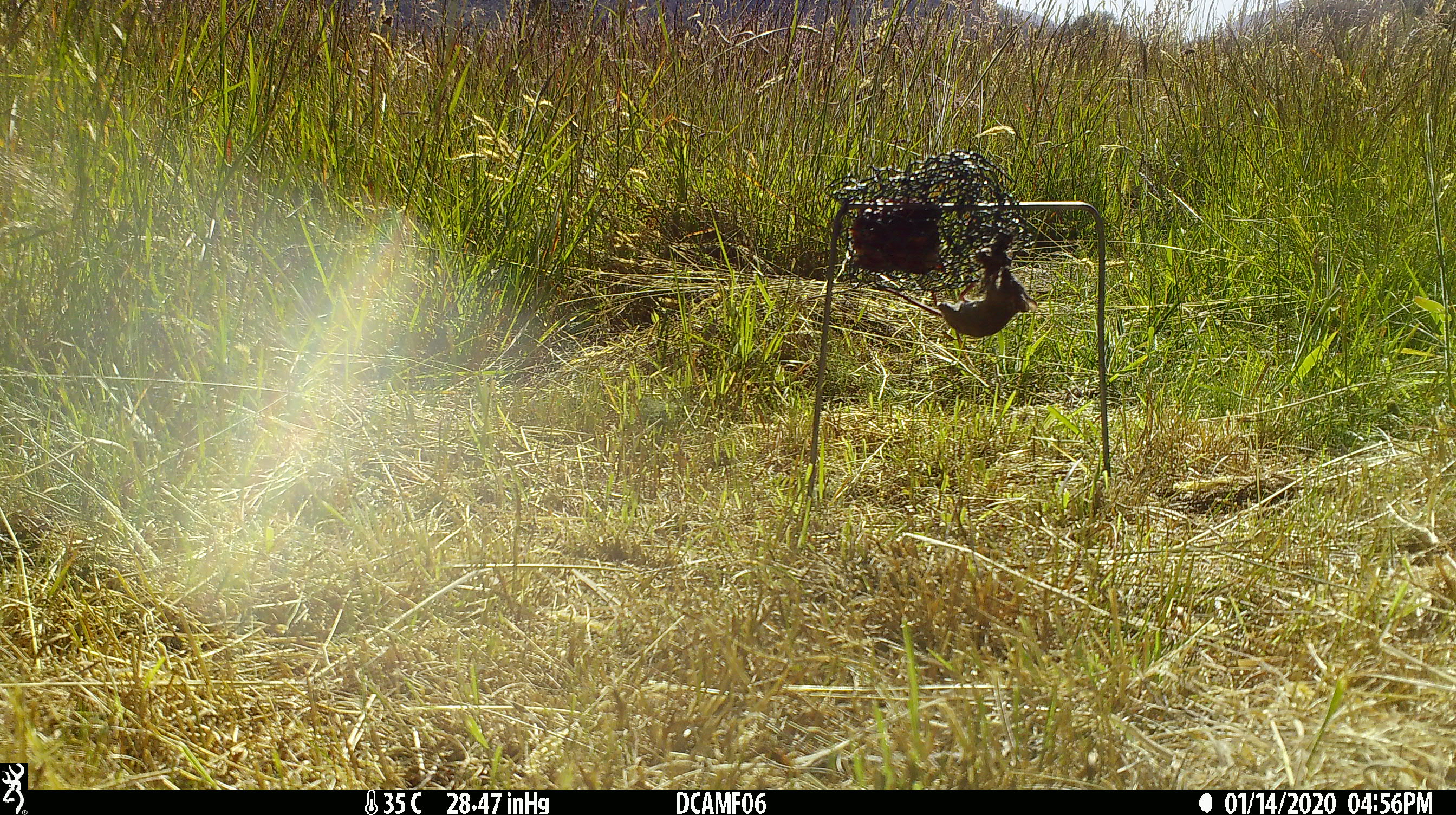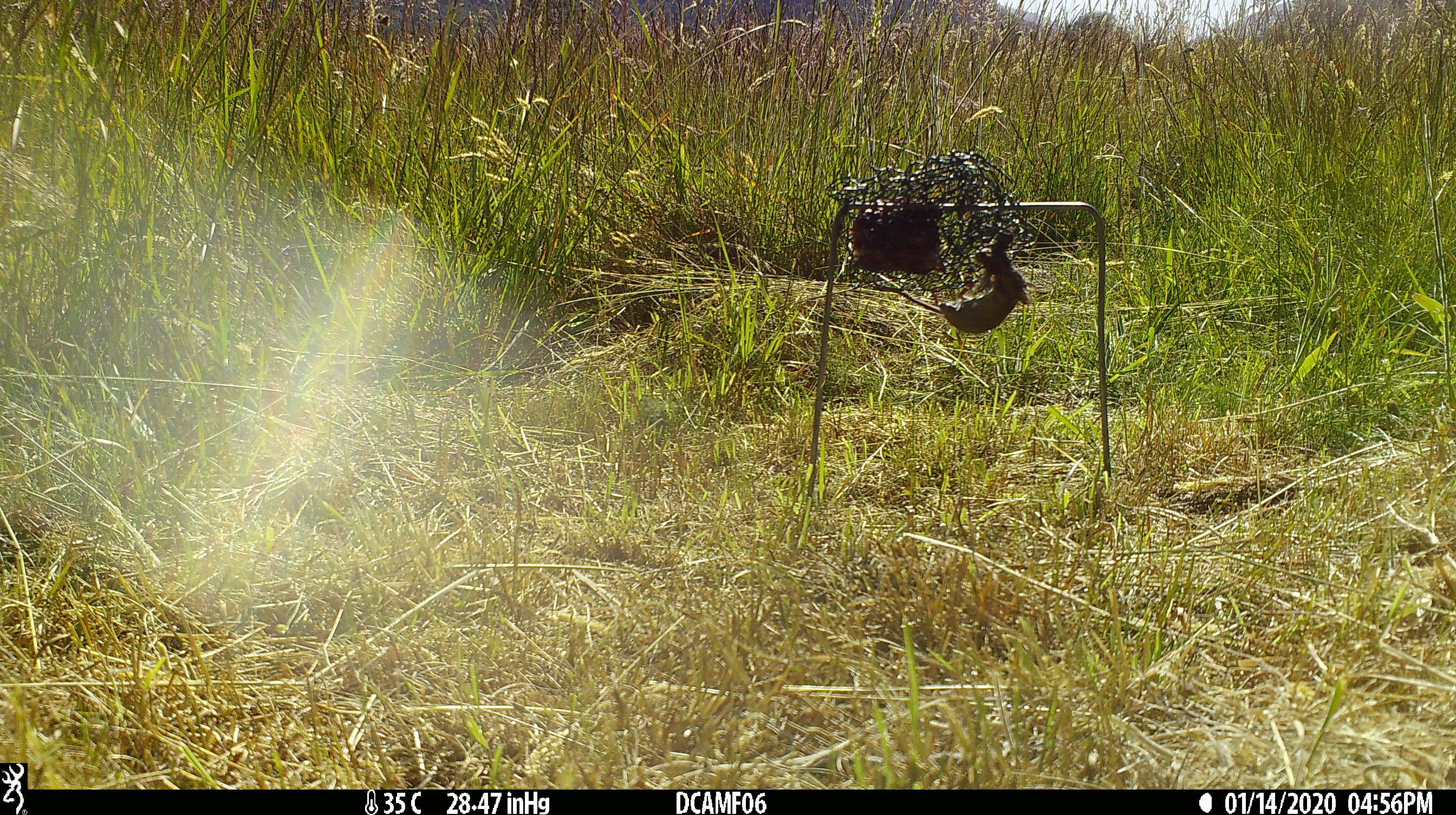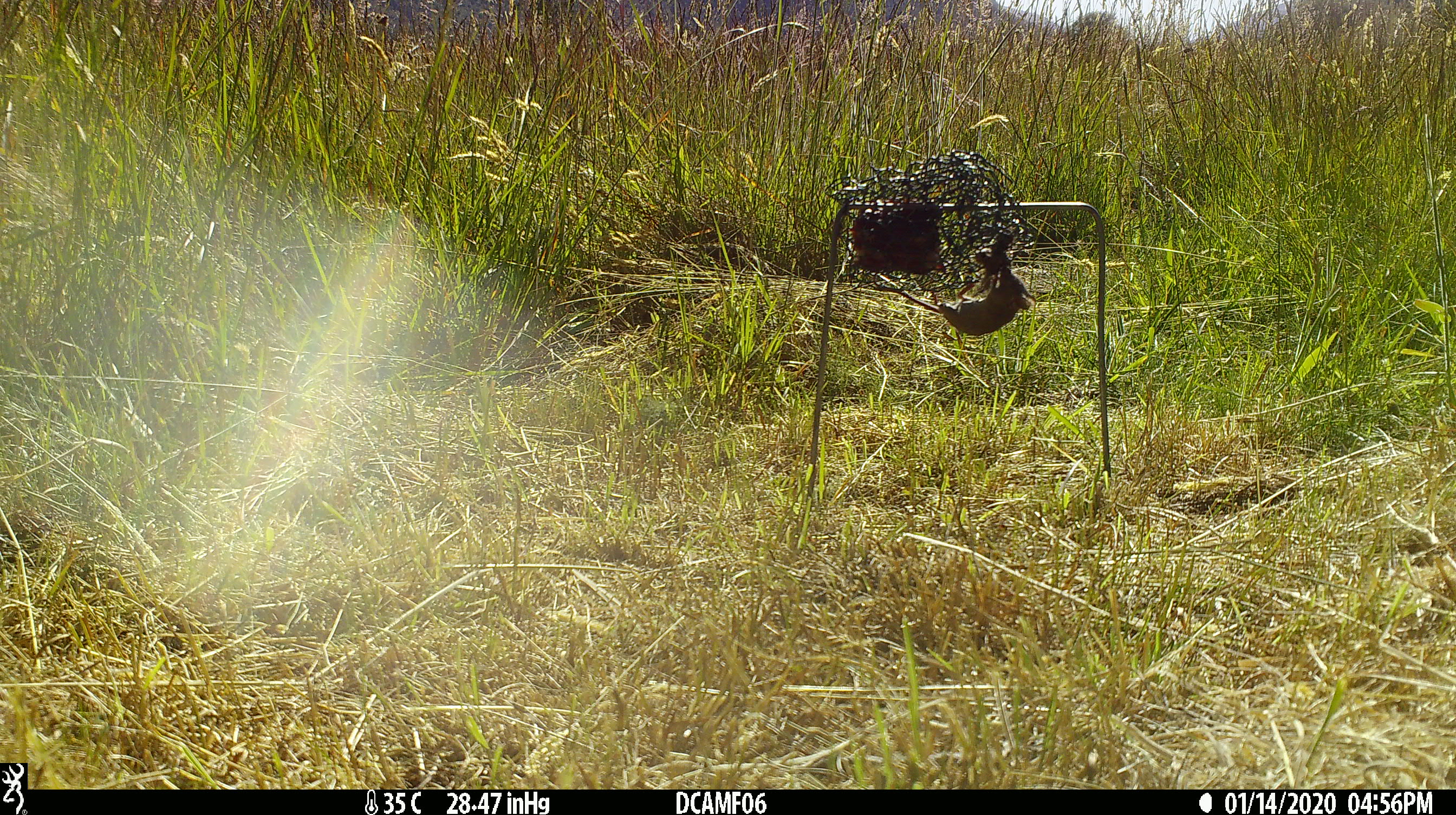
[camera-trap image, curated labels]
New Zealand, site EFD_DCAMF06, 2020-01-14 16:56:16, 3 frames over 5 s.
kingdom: Animalia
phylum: Chordata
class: Mammalia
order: Rodentia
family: Muridae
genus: Mus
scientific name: Mus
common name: mouse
Mouse (Mus).